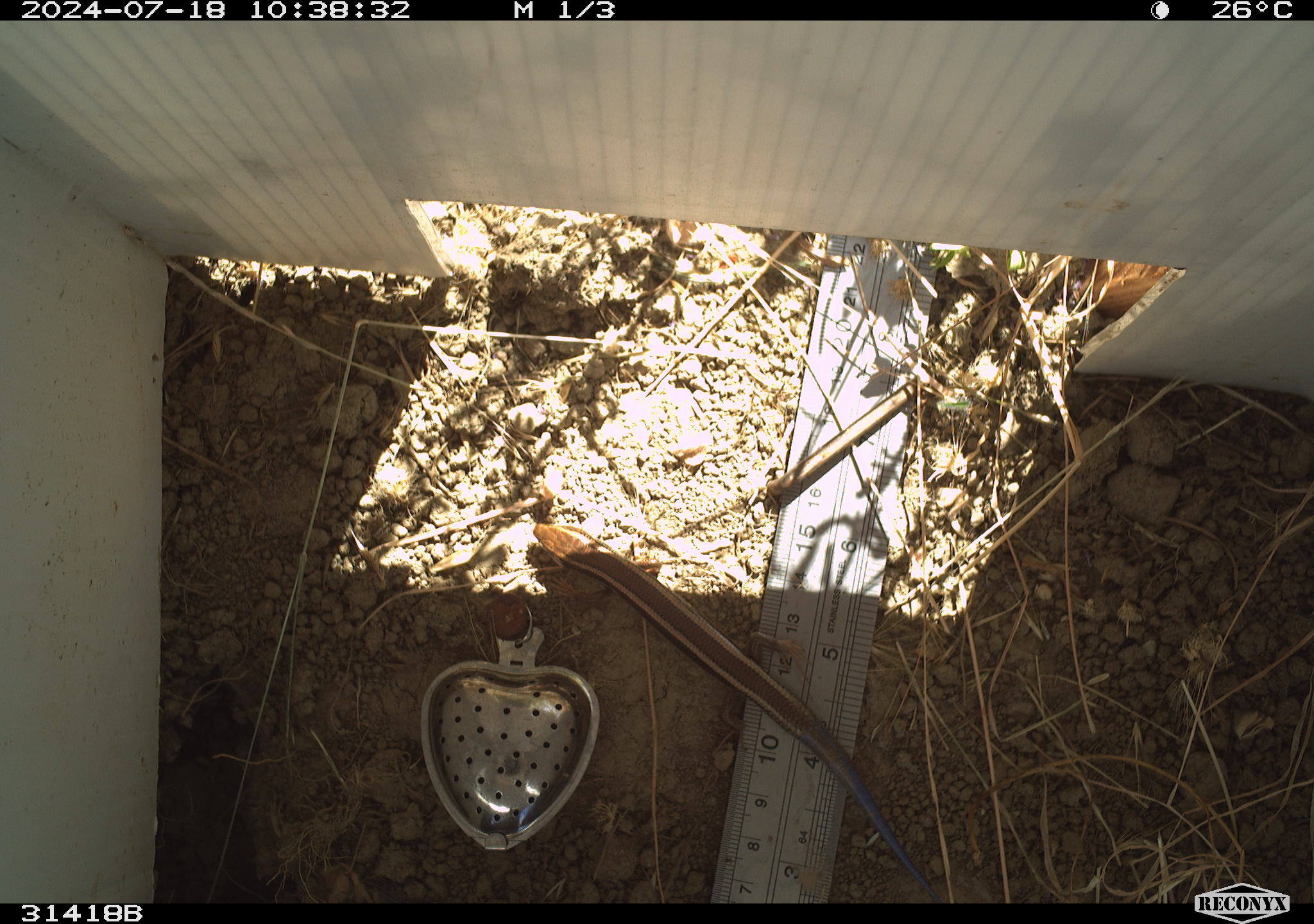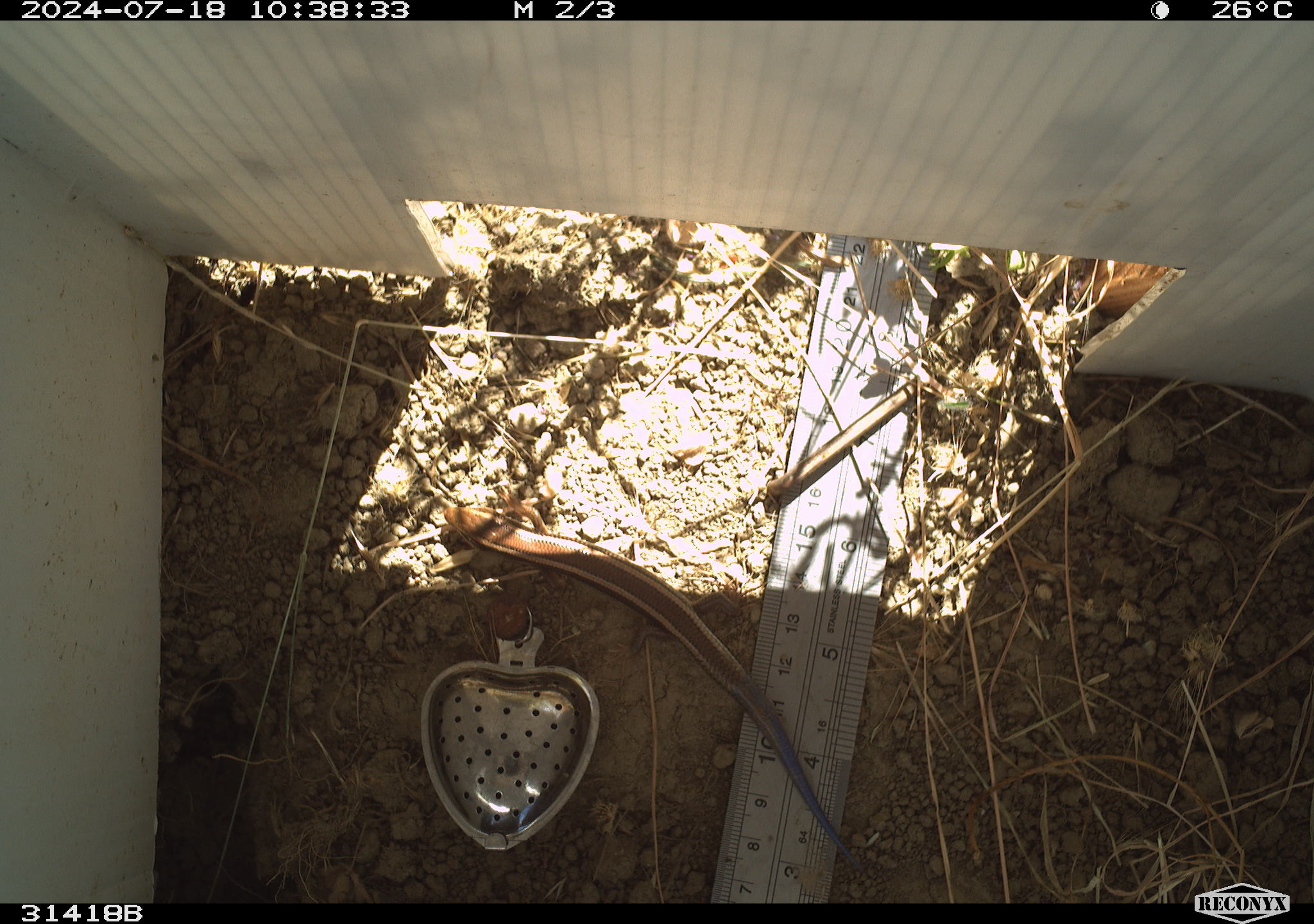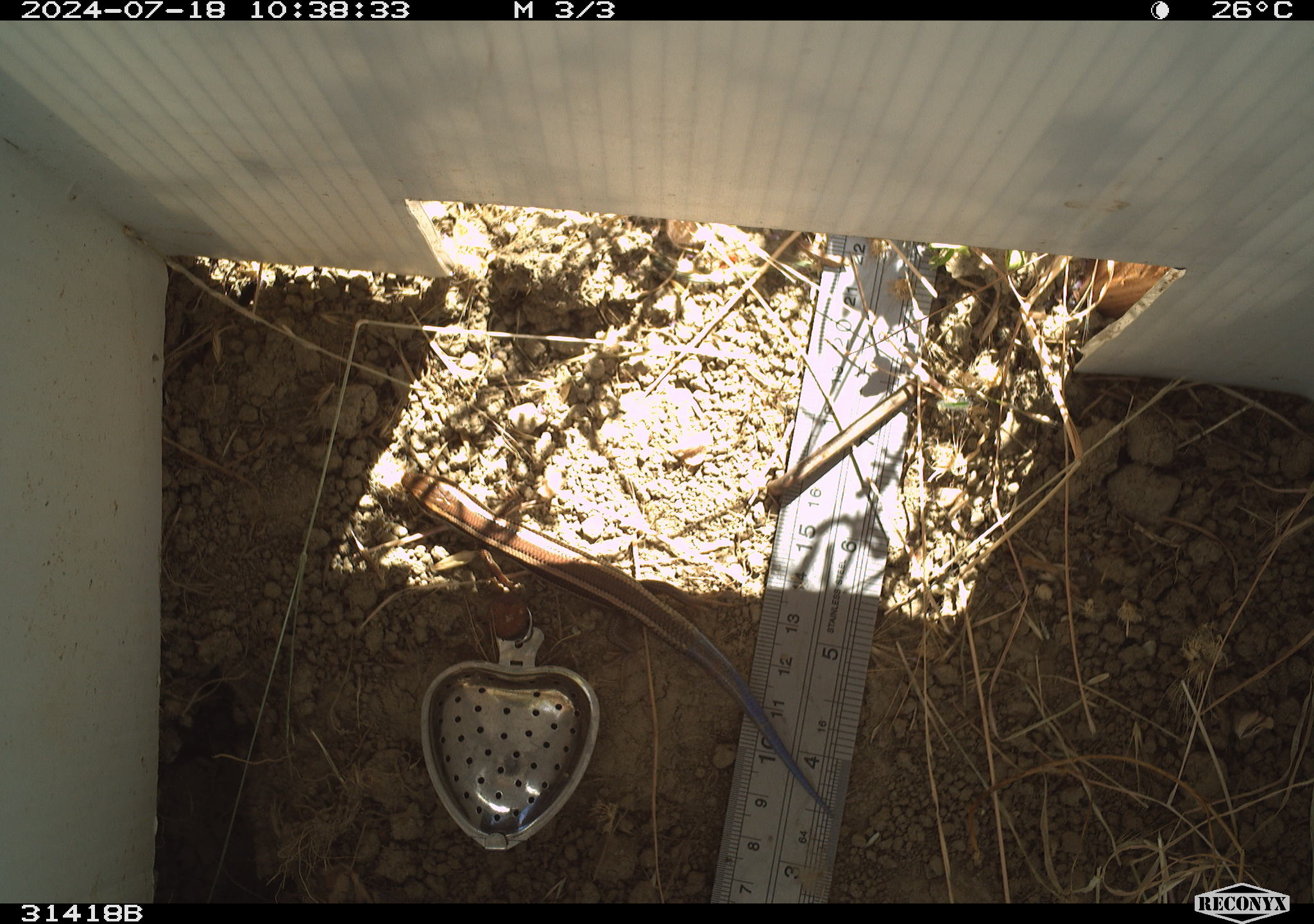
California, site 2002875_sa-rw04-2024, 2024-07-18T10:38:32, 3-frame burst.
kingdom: Animalia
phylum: Chordata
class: Reptilia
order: Squamata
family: Scincidae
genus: Plestiodon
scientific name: Plestiodon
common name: blue-tailed skinks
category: plestiodon species